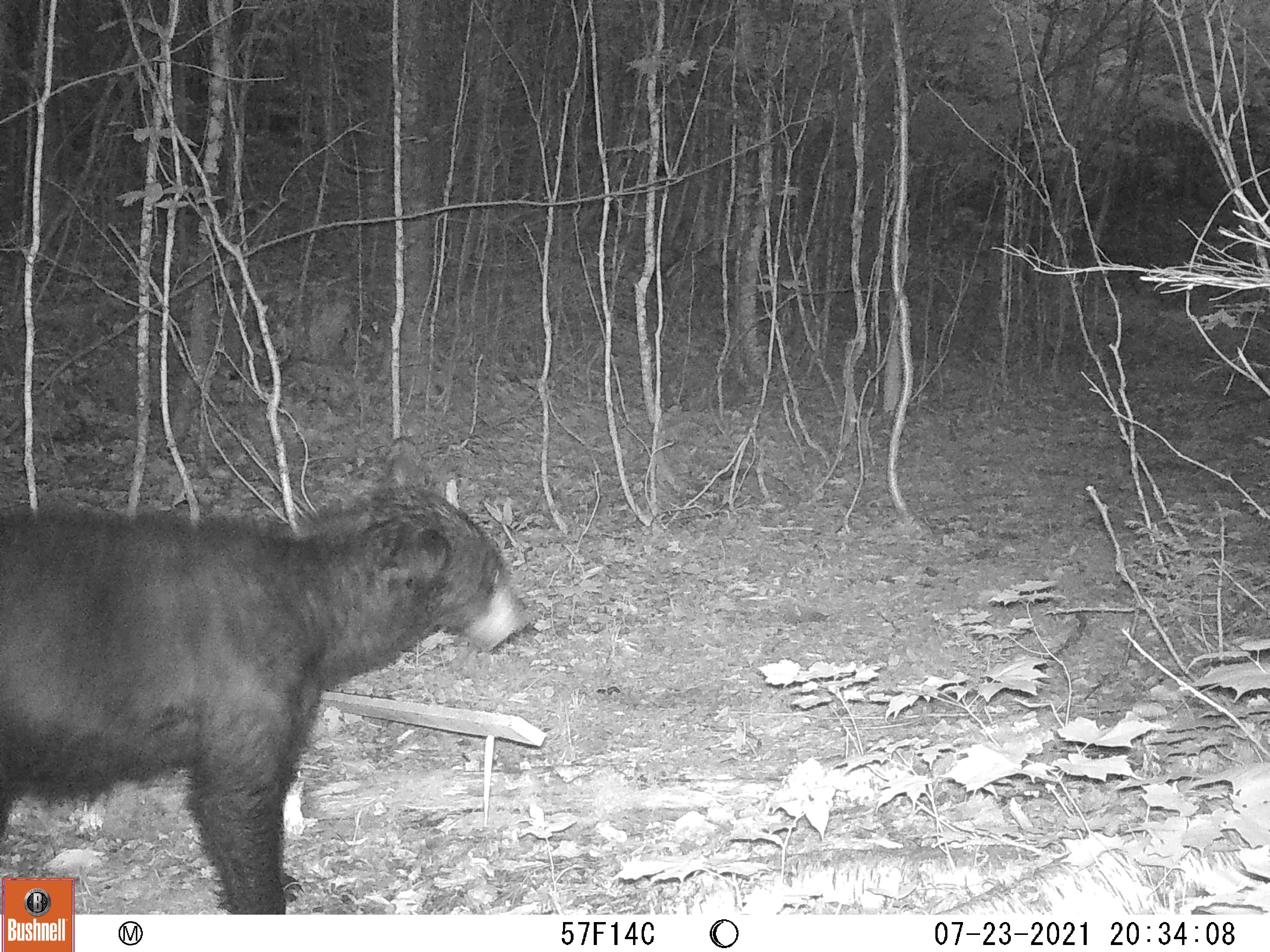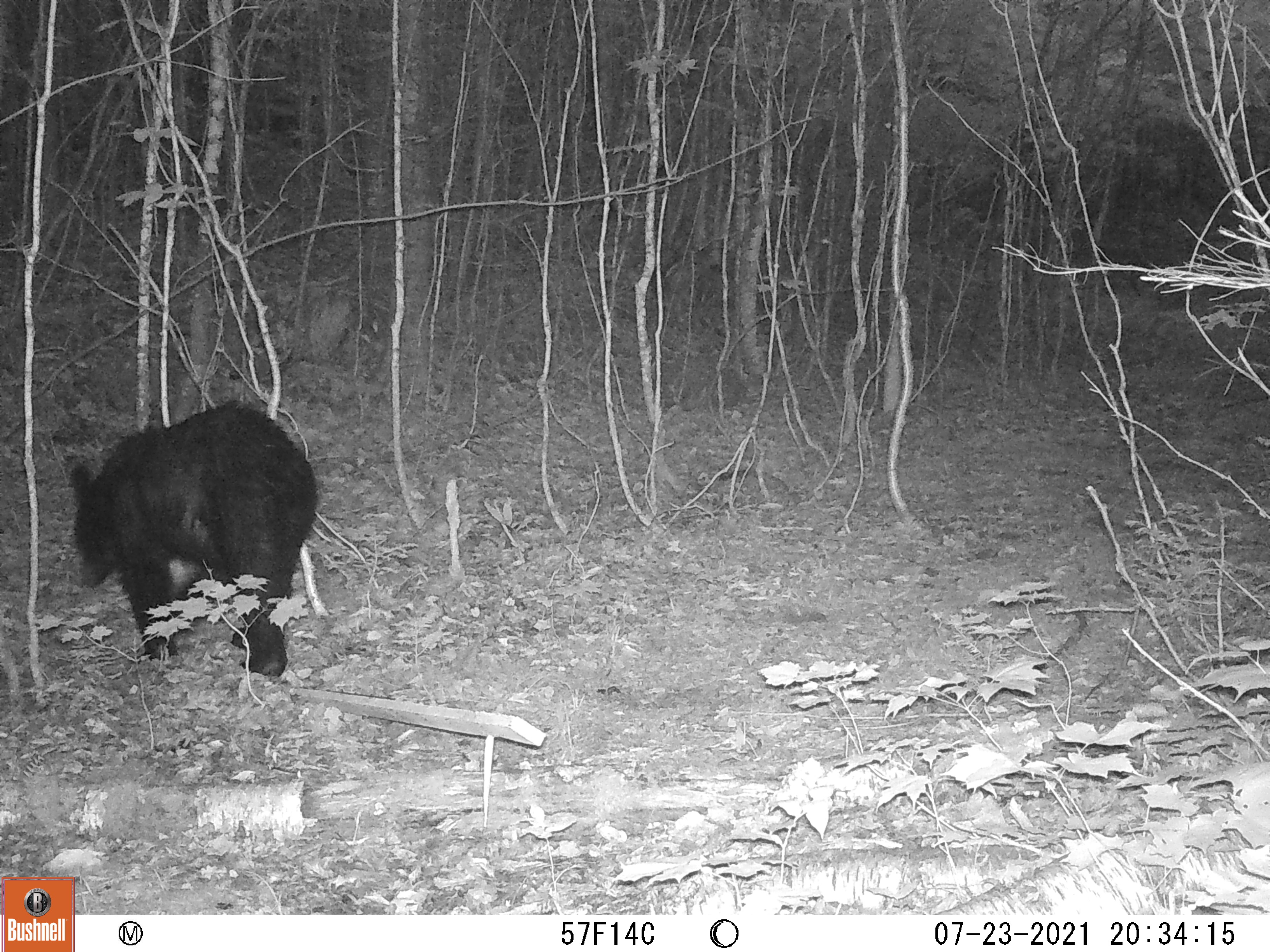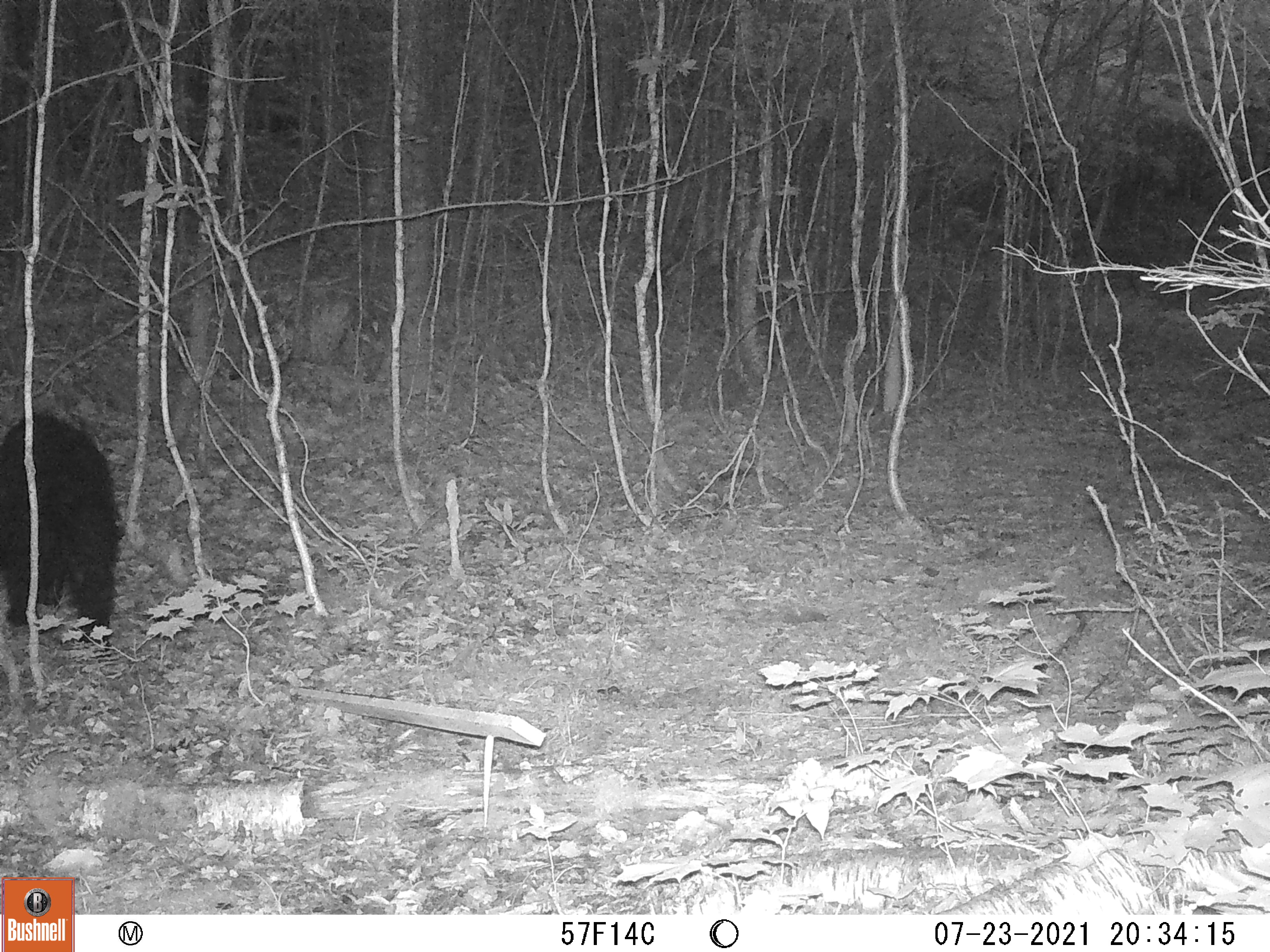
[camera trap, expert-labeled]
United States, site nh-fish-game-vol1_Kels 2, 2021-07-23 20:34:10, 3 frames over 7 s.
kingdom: Animalia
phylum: Chordata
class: Mammalia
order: Carnivora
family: Ursidae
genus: Ursus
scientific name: Ursus americanus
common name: black bear